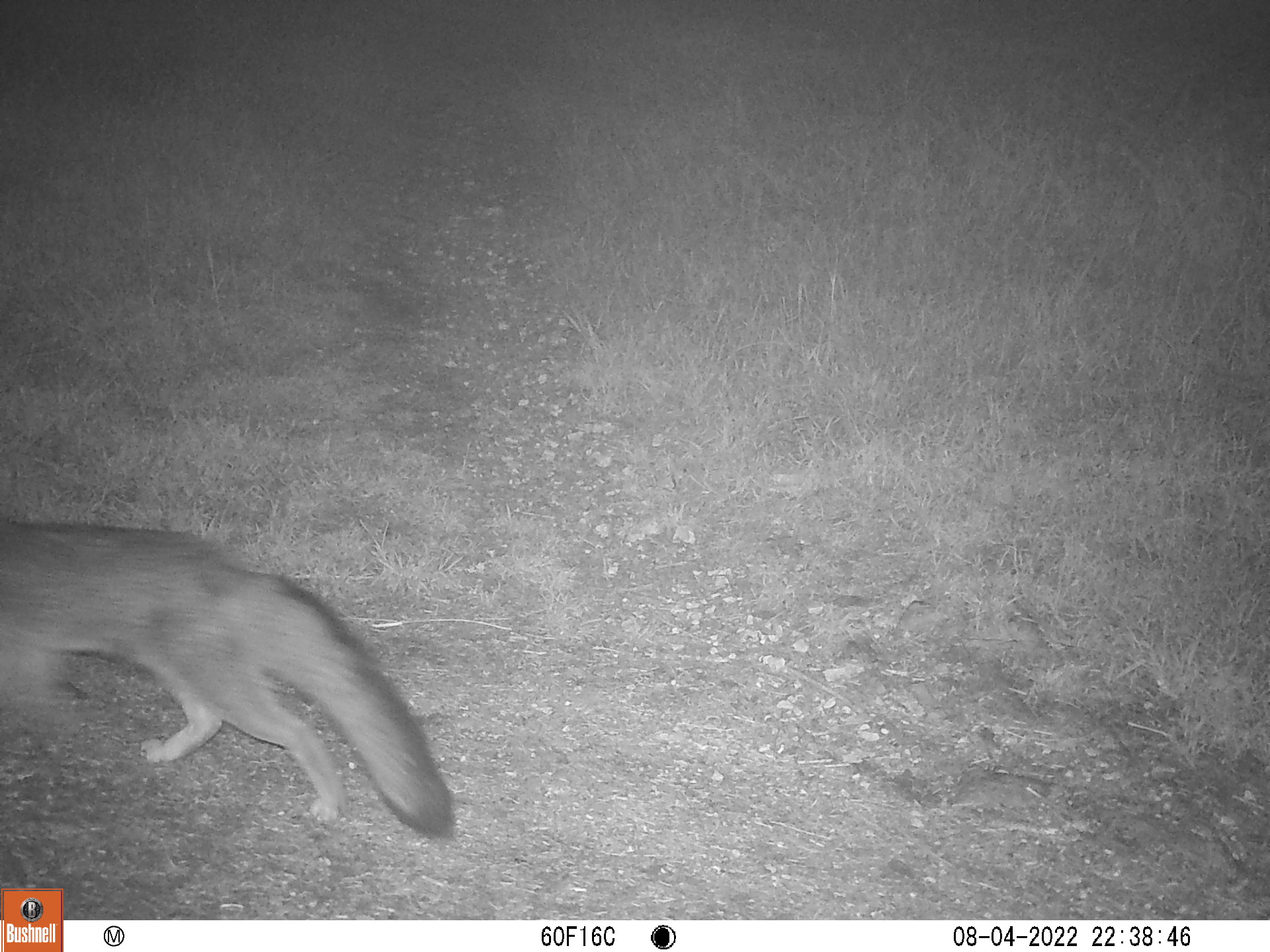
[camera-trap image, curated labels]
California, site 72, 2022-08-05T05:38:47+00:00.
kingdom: Animalia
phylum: Chordata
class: Mammalia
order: Carnivora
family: Canidae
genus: Urocyon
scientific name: Urocyon cinereoargenteus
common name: gray fox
Gray fox (Urocyon cinereoargenteus).